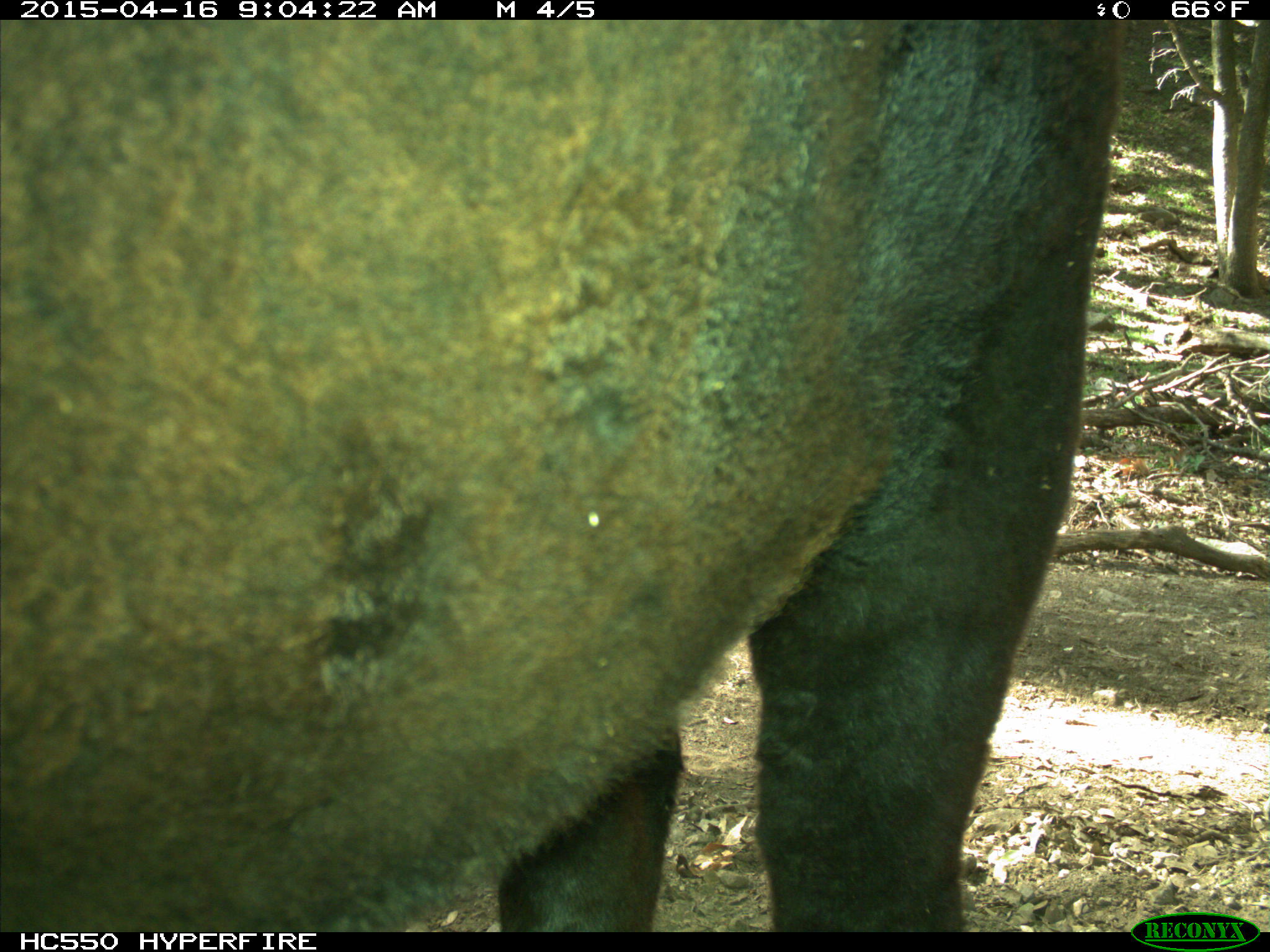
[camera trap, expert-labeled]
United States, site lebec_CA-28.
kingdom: Animalia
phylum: Chordata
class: Mammalia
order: Artiodactyla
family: Bovidae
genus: Bos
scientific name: Bos taurus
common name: domestic cow